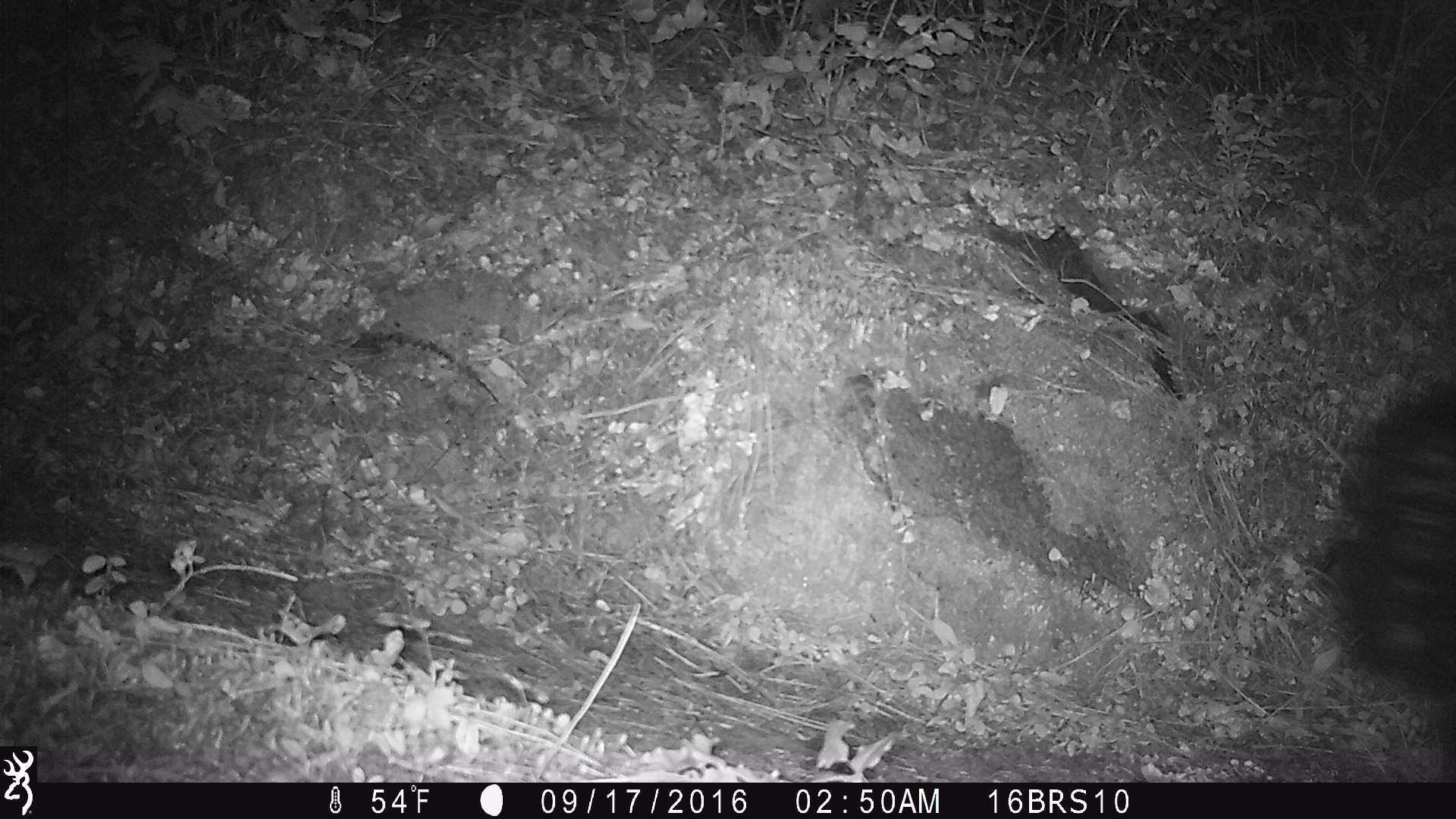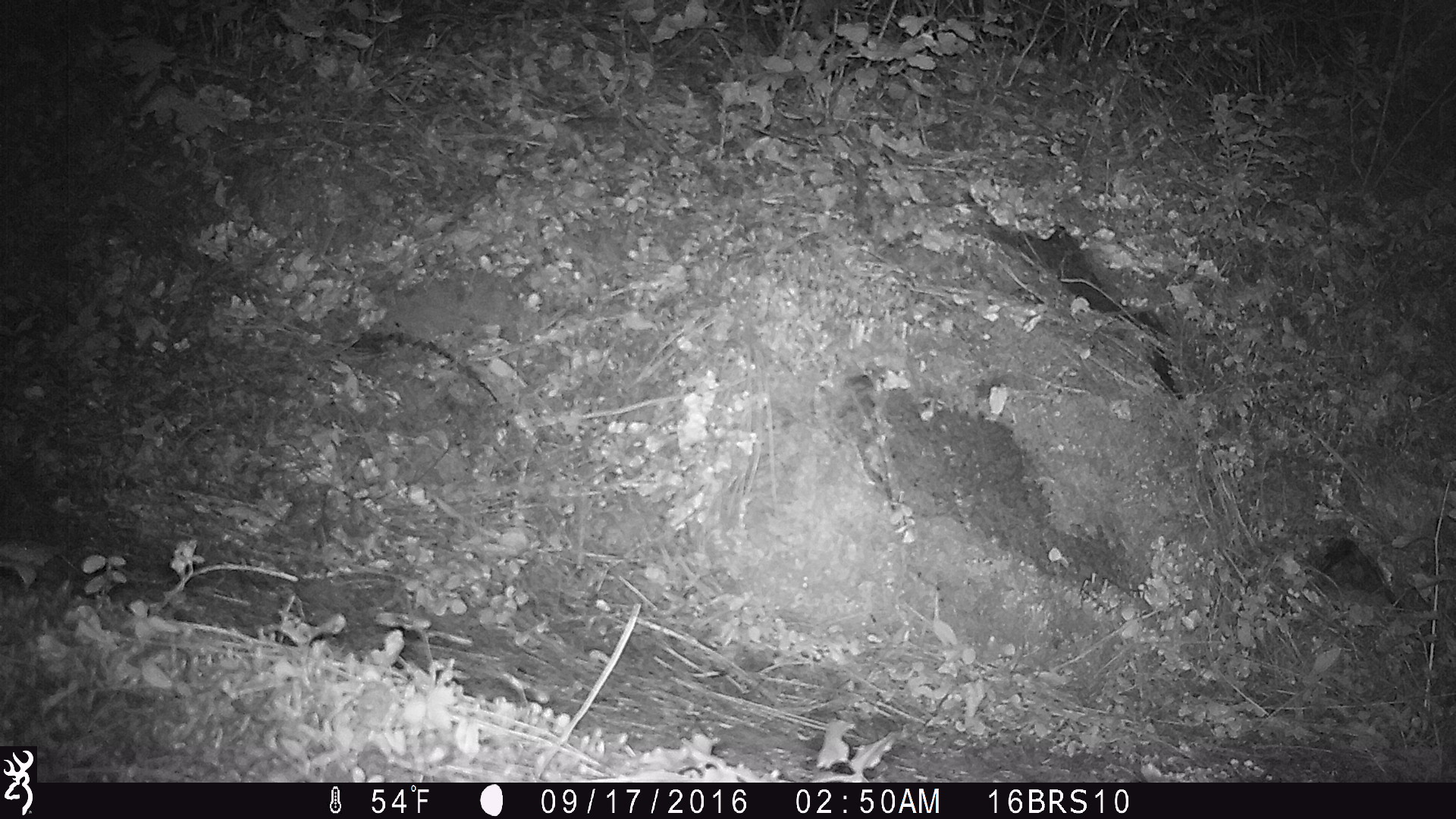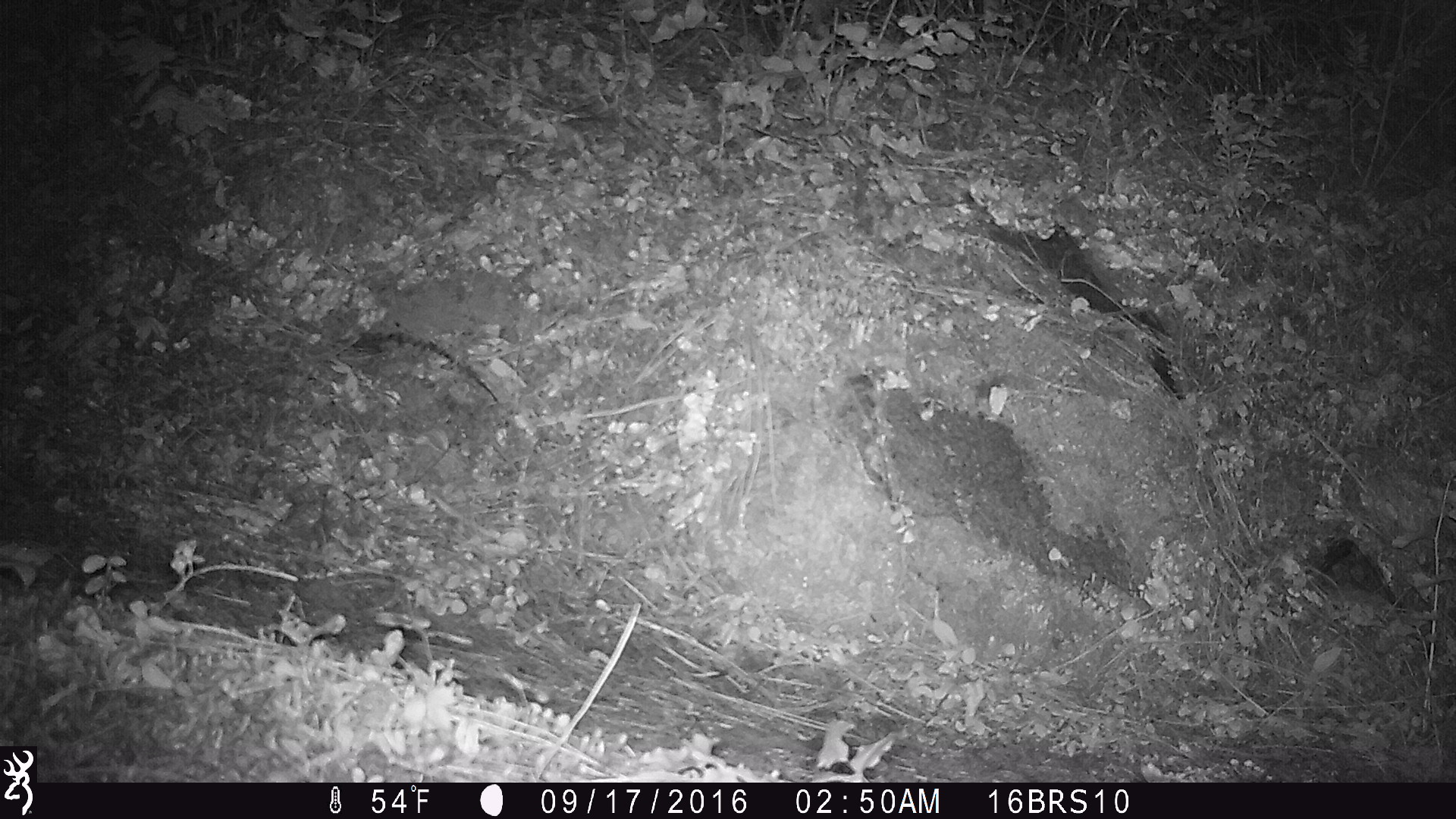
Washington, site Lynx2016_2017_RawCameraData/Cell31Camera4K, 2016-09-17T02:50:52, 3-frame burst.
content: unidentified animal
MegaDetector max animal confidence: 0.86